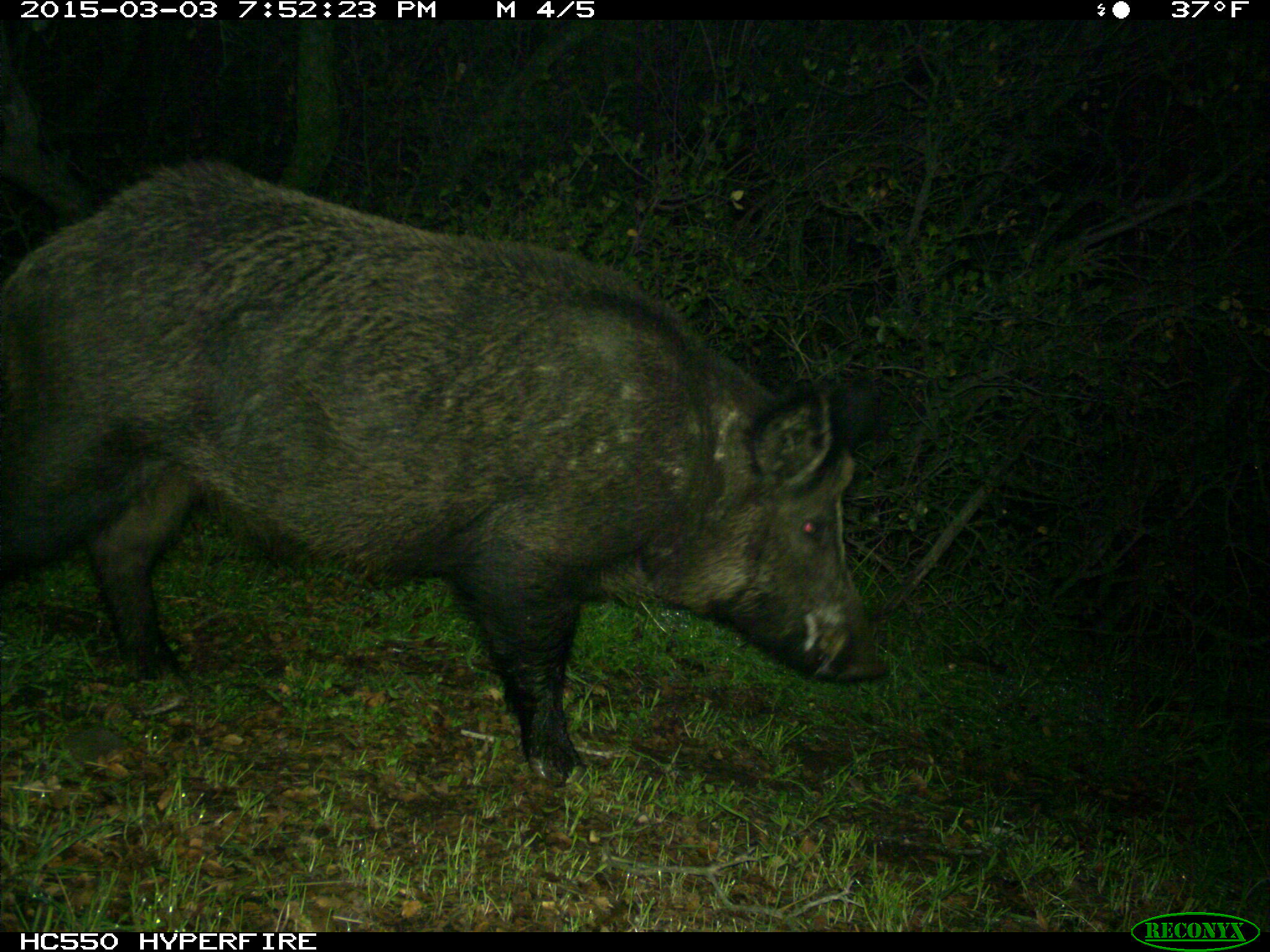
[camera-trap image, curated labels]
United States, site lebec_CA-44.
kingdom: Animalia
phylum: Chordata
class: Mammalia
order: Artiodactyla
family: Suidae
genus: Sus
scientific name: Sus scrofa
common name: wild boar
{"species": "Sus scrofa (wild boar)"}